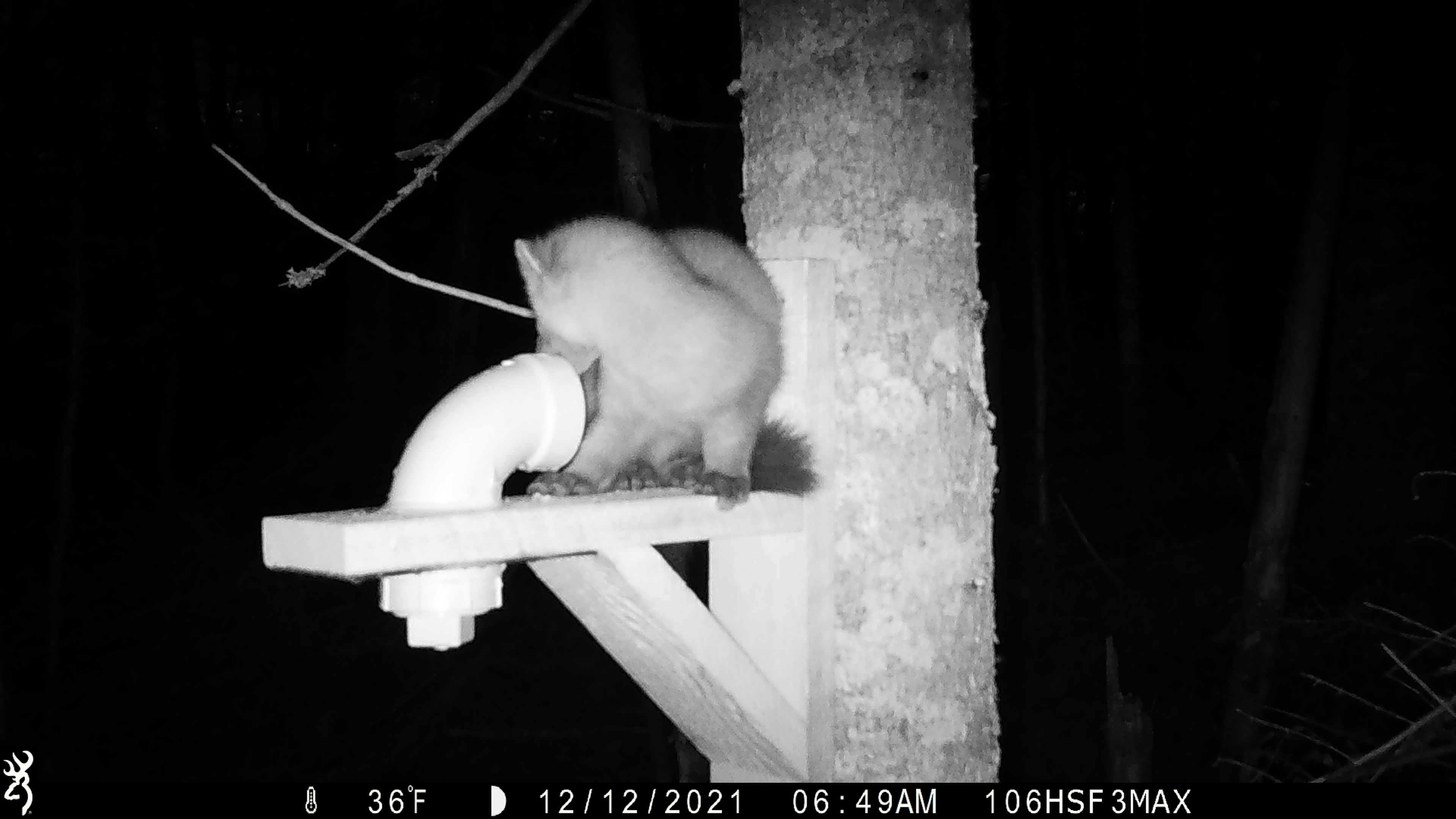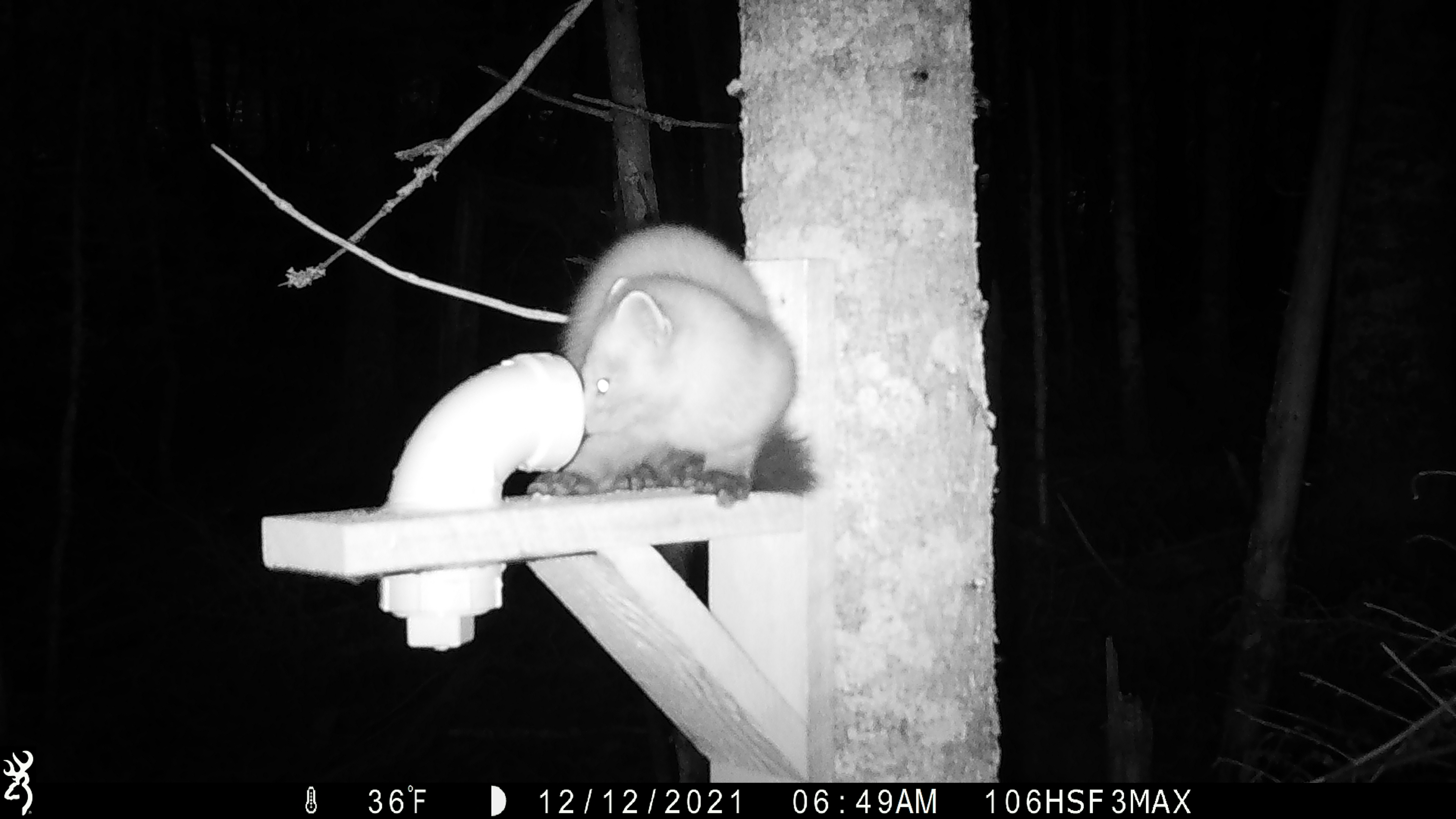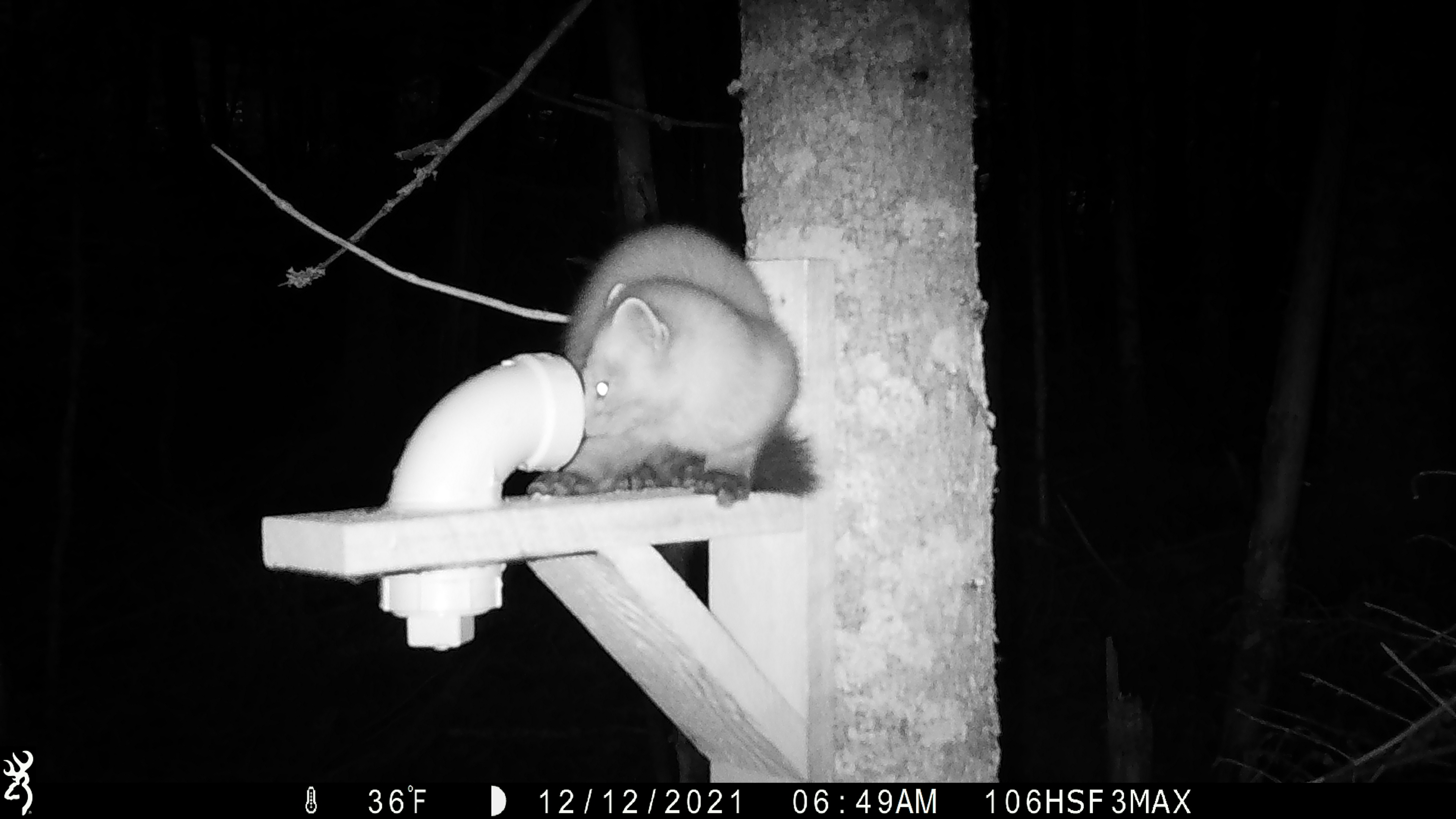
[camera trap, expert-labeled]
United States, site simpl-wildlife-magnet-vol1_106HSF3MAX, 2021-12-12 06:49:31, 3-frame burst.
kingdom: Animalia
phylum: Chordata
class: Mammalia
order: Carnivora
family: Mustelidae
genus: Martes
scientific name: Martes americana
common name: american marten